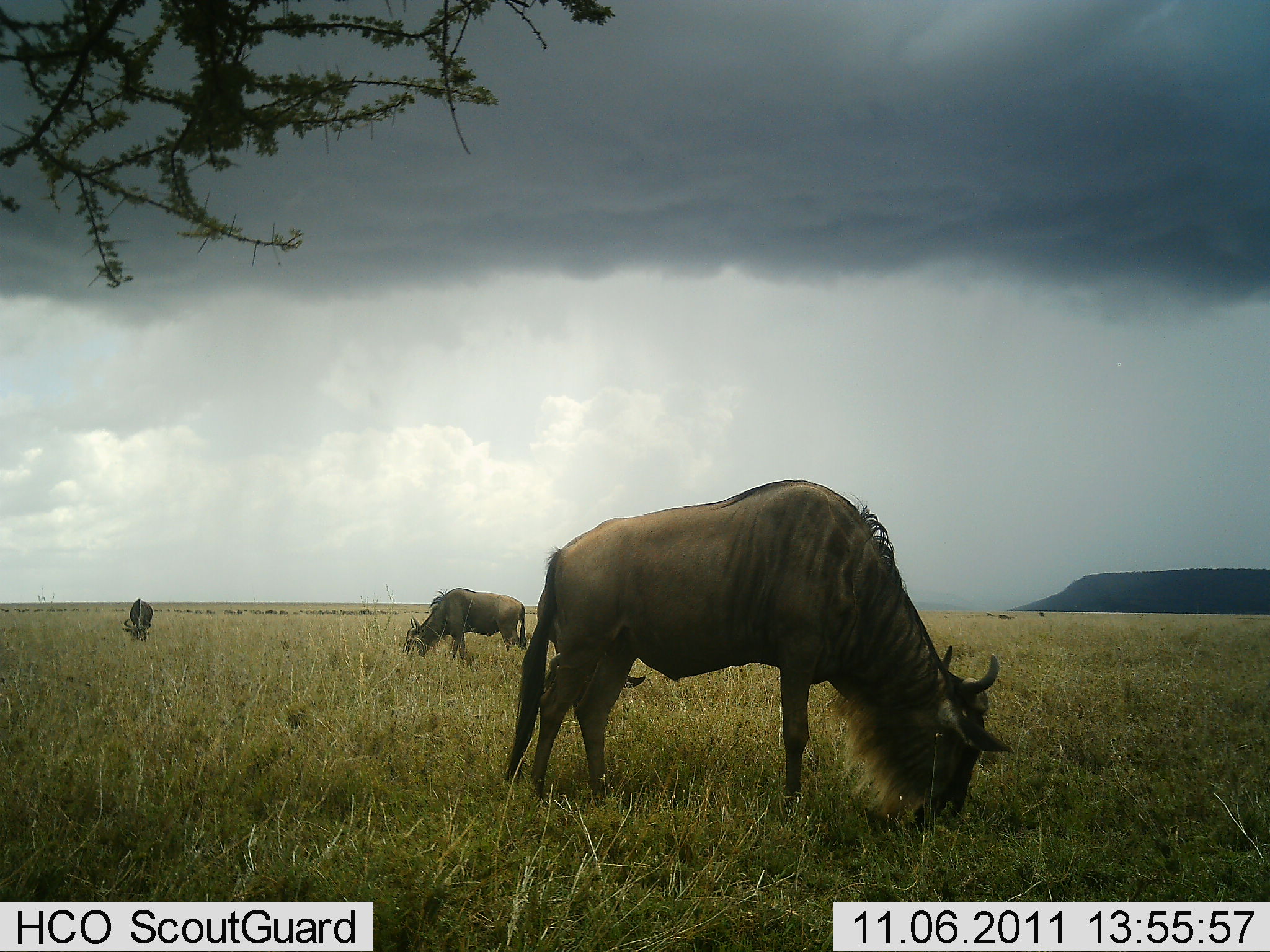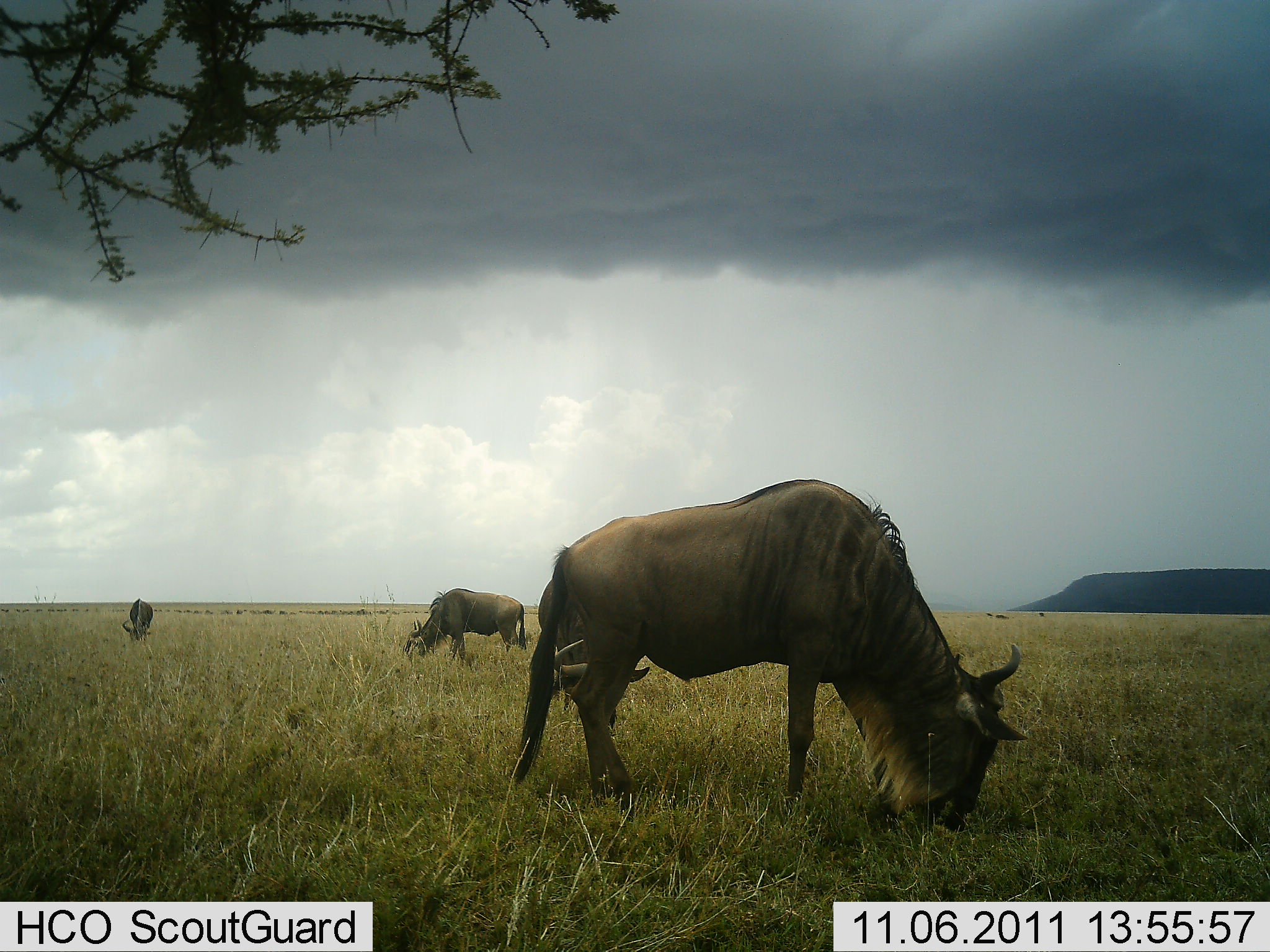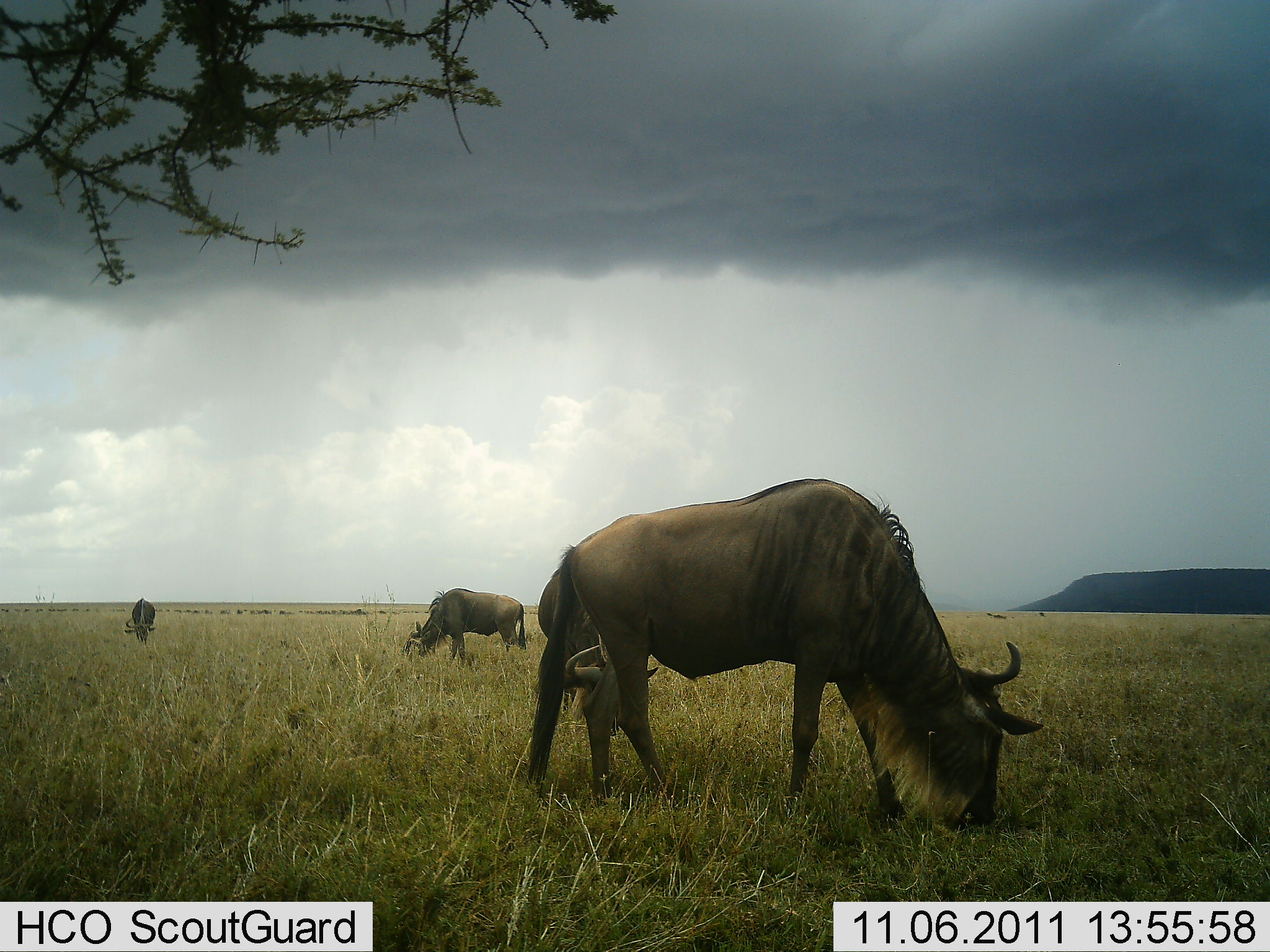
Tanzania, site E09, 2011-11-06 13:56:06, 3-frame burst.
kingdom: Animalia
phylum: Chordata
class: Mammalia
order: Artiodactyla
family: Bovidae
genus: Connochaetes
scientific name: Connochaetes taurinus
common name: blue wildebeest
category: wildebeest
Wildebeest (blue wildebeest) (Connochaetes taurinus), count 3. Behavior (volunteer vote fractions): standing 14%, resting 0%, moving 21%, interacting 0%. Young present (vote fraction): 0%. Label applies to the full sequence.